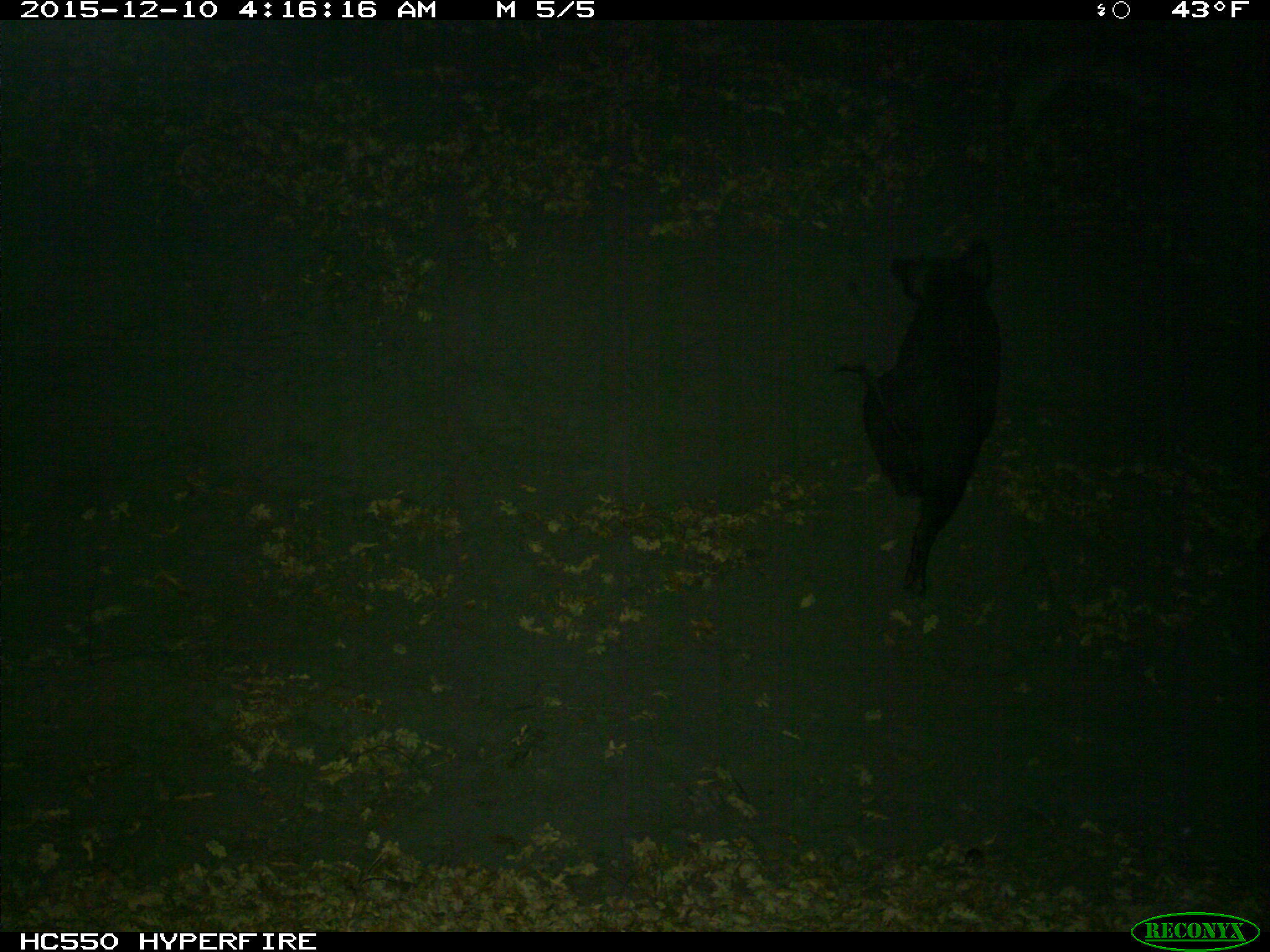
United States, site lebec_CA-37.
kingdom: Animalia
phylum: Chordata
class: Mammalia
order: Artiodactyla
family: Suidae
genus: Sus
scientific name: Sus scrofa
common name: wild boar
Sus scrofa (wild boar).